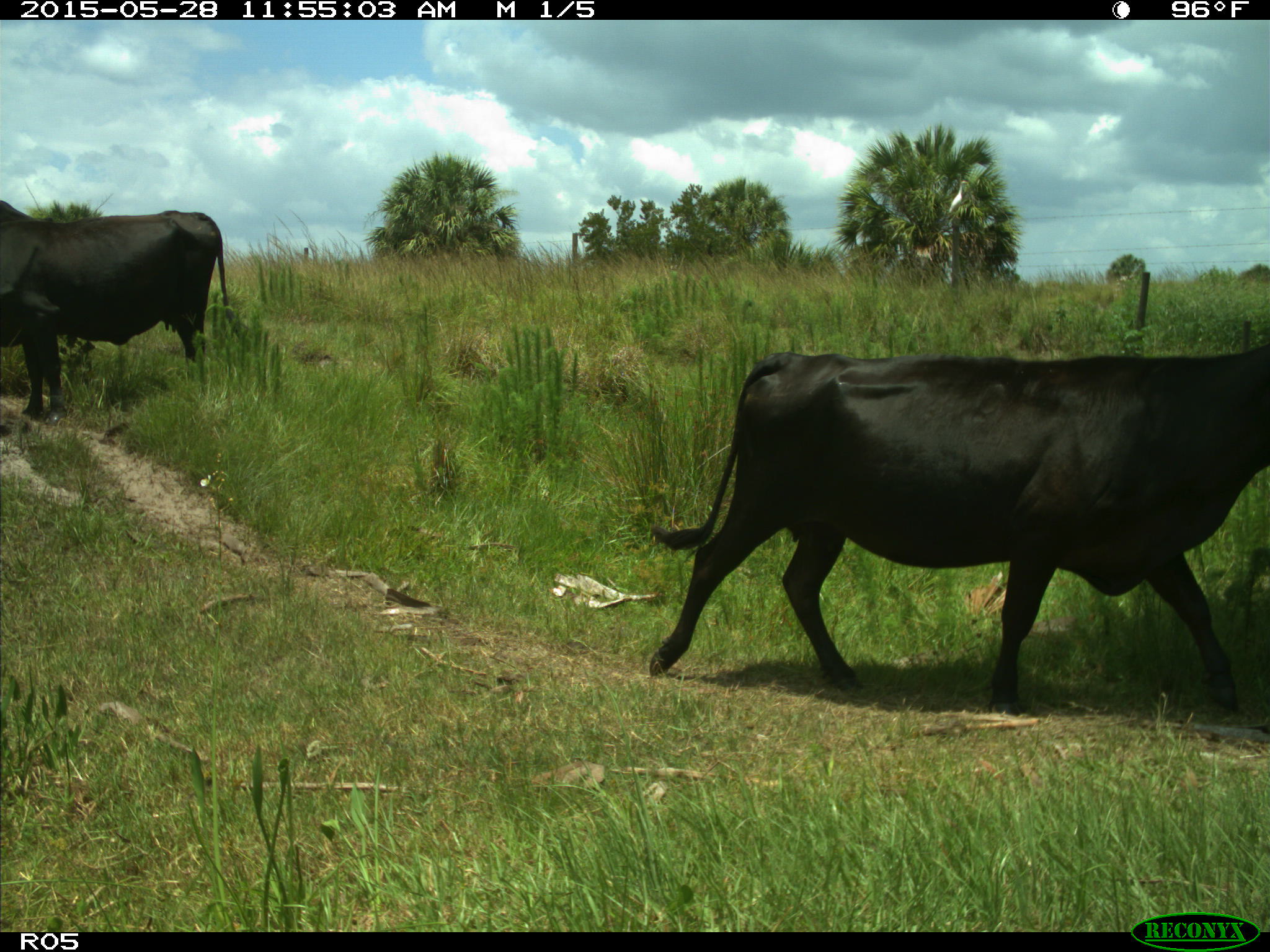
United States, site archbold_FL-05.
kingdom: Animalia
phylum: Chordata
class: Mammalia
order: Artiodactyla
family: Bovidae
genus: Bos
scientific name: Bos taurus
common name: domestic cow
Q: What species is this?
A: Bos taurus (domestic cow).